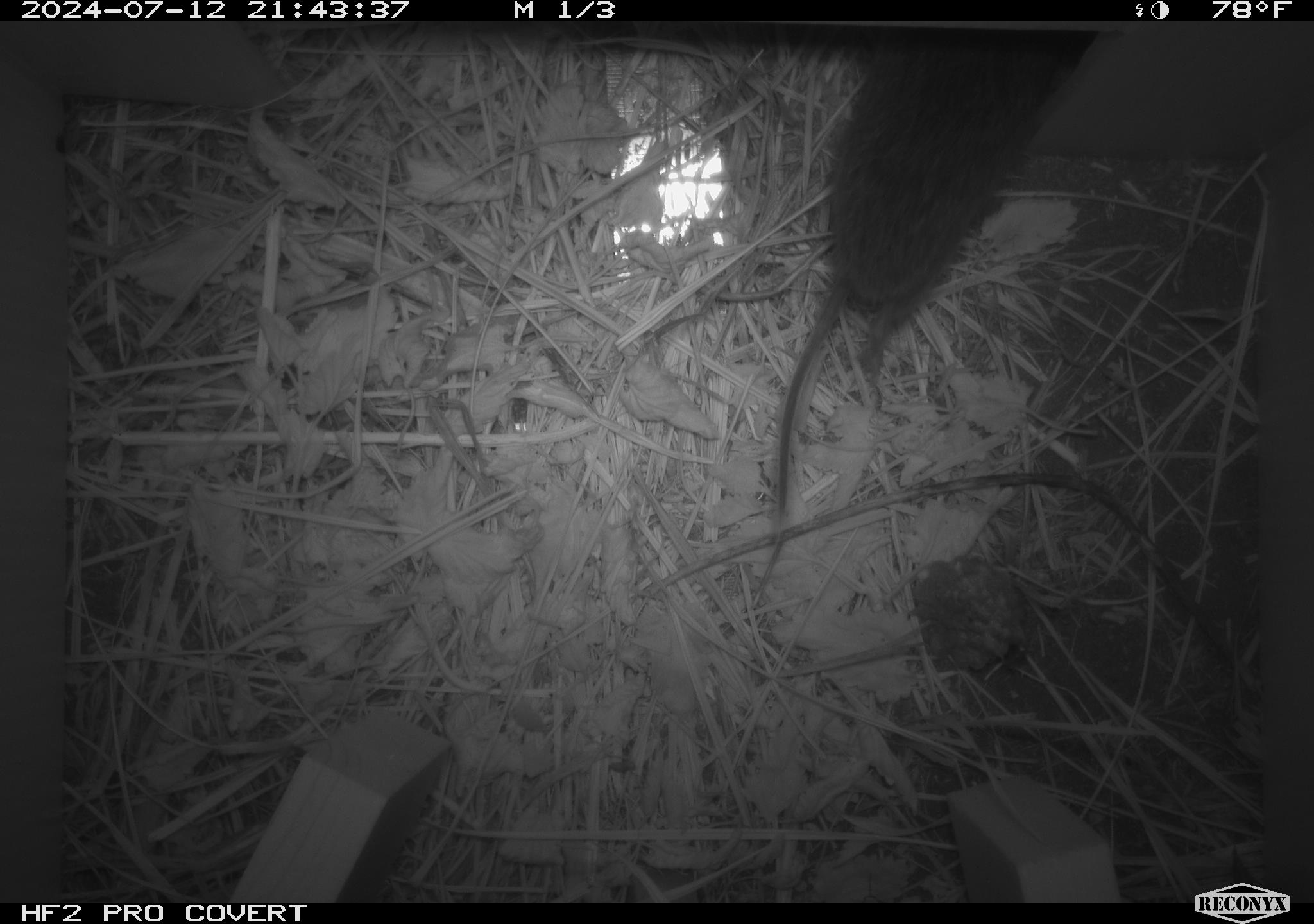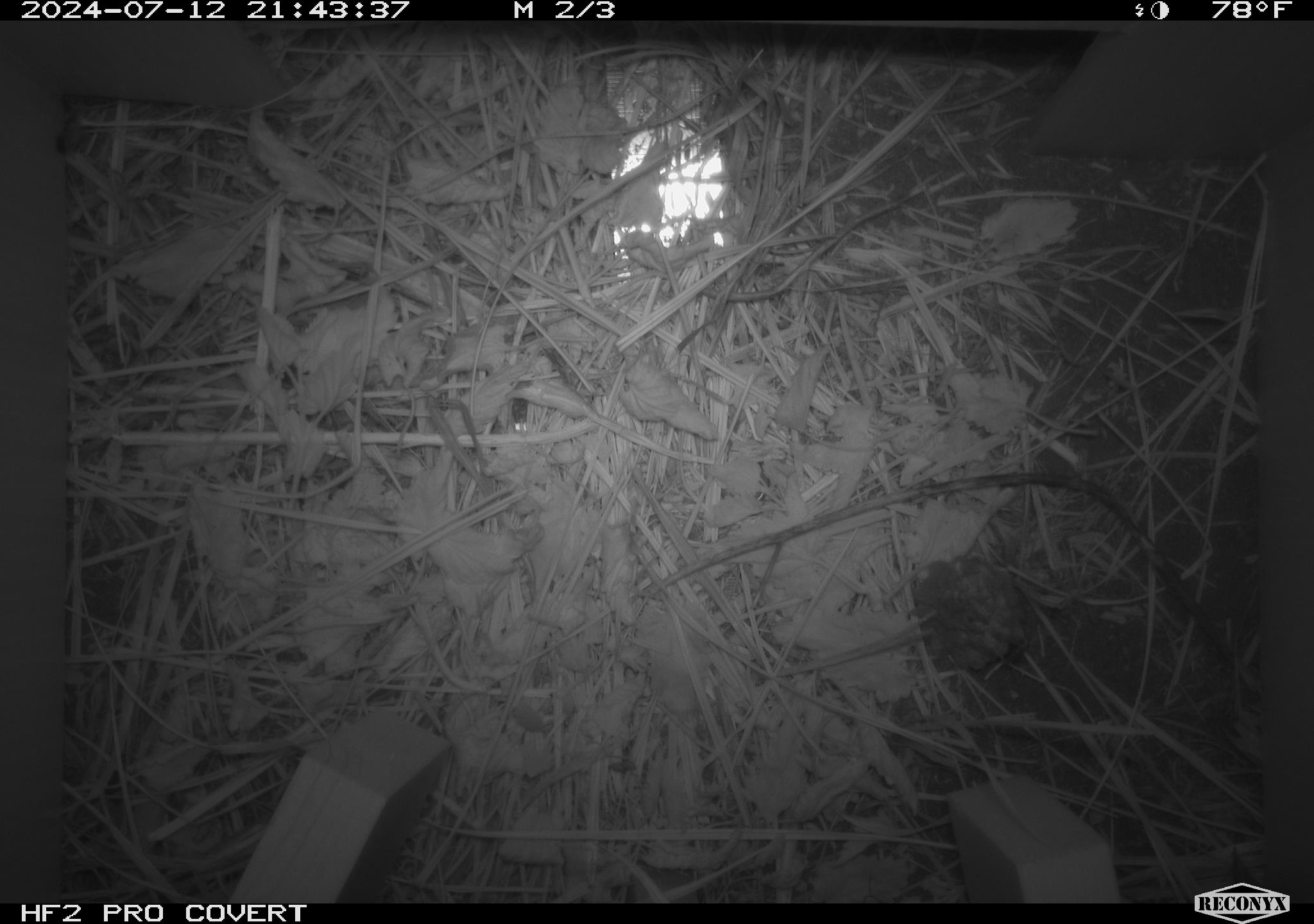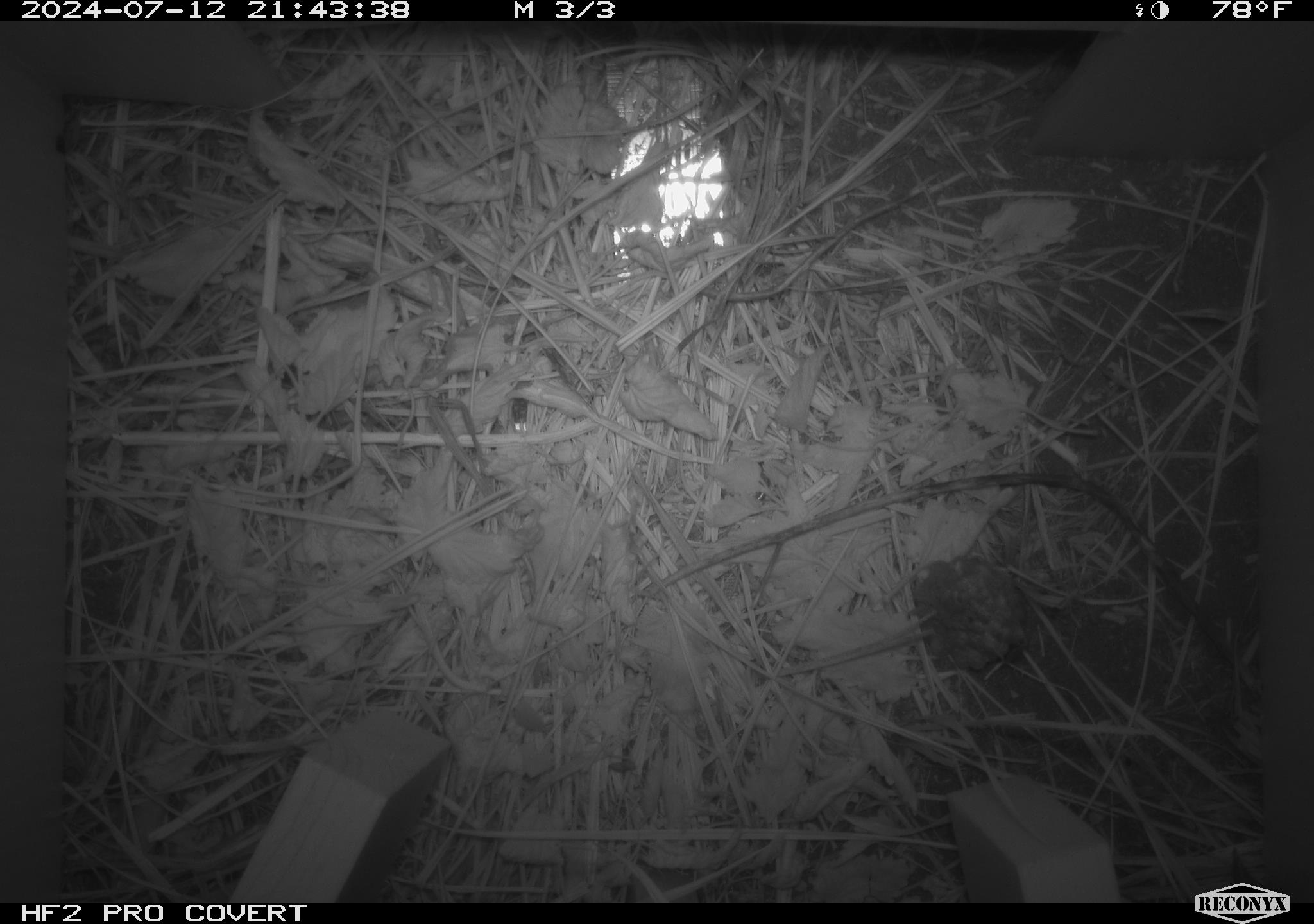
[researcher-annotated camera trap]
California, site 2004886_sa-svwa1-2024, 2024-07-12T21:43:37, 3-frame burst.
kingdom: Animalia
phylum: Arthropoda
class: Insecta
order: Hymenoptera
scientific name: Hymenoptera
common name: ants, bees, wasps, and sawflies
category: hymenoptera order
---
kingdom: Animalia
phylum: Chordata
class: Mammalia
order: Rodentia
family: Cricetidae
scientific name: Arvicolinae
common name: voles, lemmings, and muskrats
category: arvicolinae subfamily